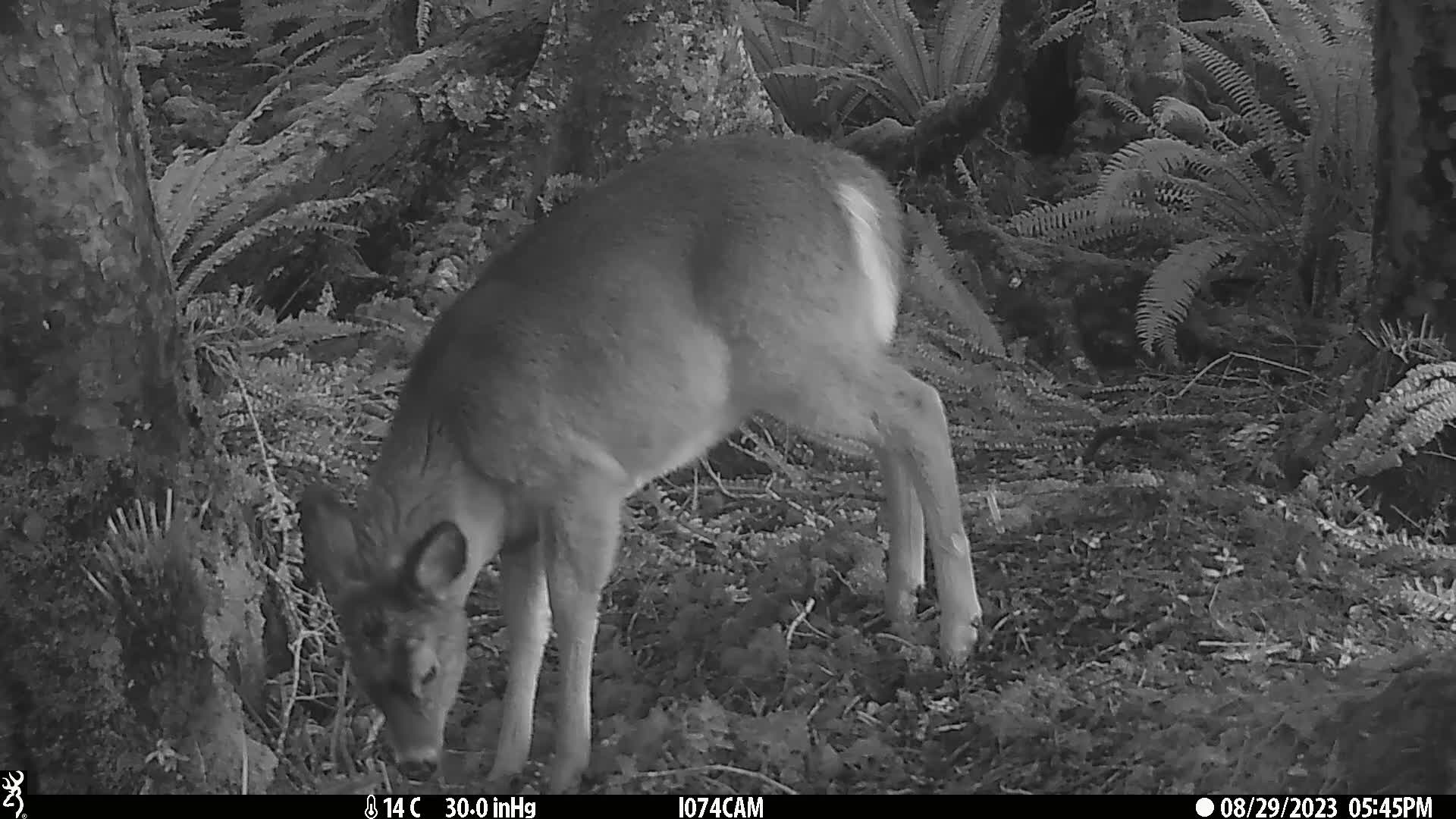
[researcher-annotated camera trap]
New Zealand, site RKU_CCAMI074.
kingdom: Animalia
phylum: Chordata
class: Mammalia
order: Artiodactyla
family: Cervidae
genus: Odocoileus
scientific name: Odocoileus virginianus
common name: white-tailed deer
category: white tailed deer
White tailed deer (white-tailed deer) (Odocoileus virginianus).